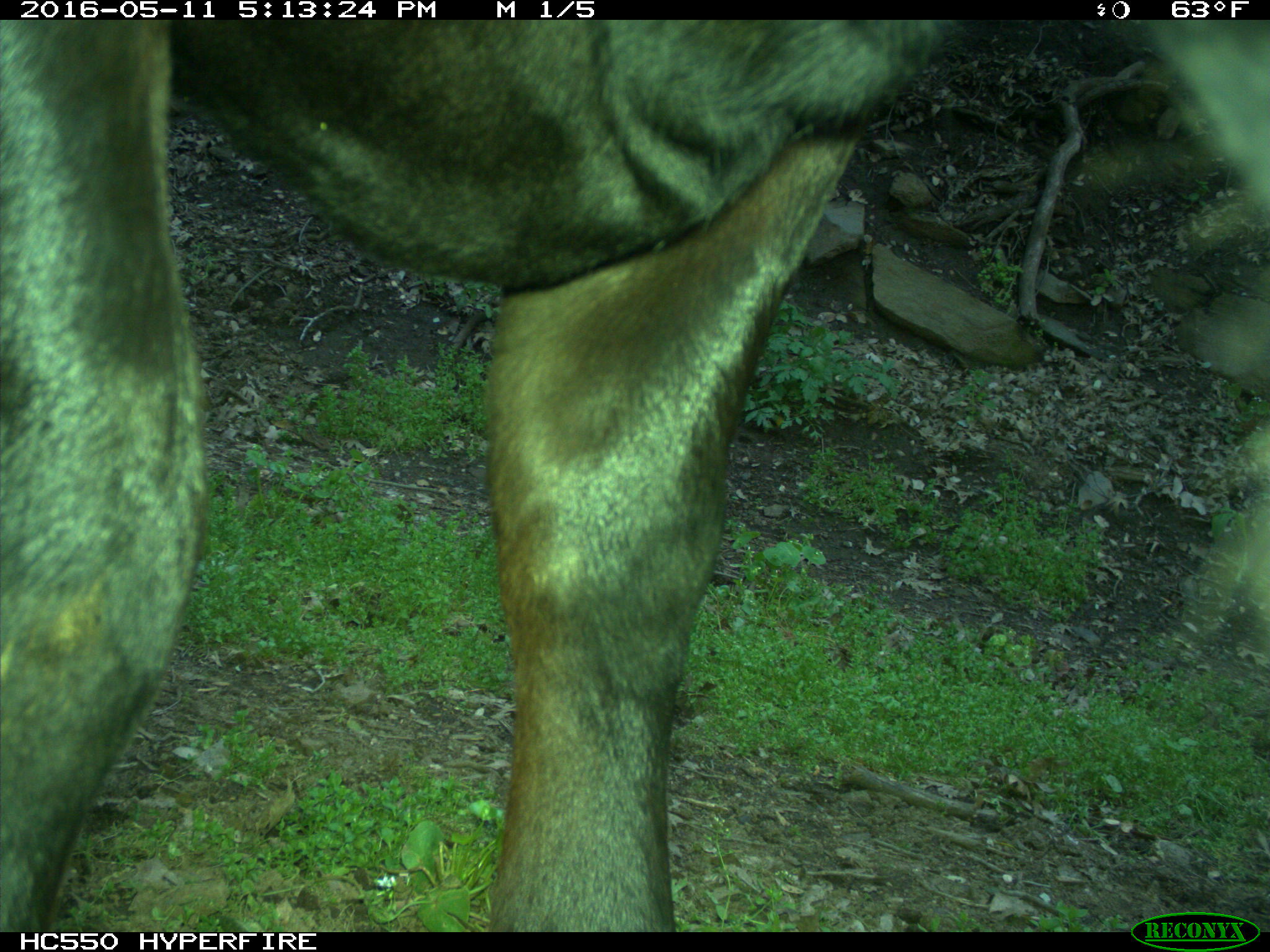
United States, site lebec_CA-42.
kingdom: Animalia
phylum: Chordata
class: Mammalia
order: Artiodactyla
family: Bovidae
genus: Bos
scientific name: Bos taurus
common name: domestic cow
Bos taurus (domestic cow).